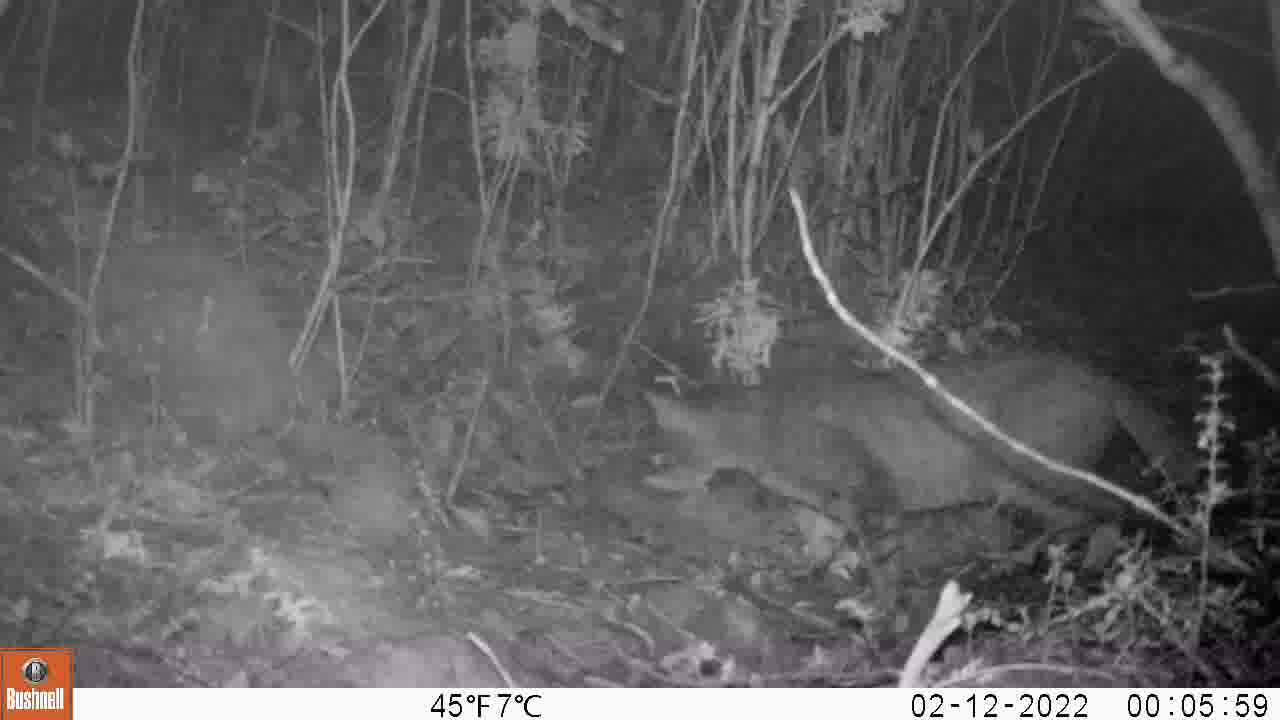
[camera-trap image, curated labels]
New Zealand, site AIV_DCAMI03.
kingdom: Animalia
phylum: Chordata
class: Mammalia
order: Carnivora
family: Felidae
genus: Felis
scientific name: Felis catus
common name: domestic cat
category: cat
Cat (domestic cat) (Felis catus).